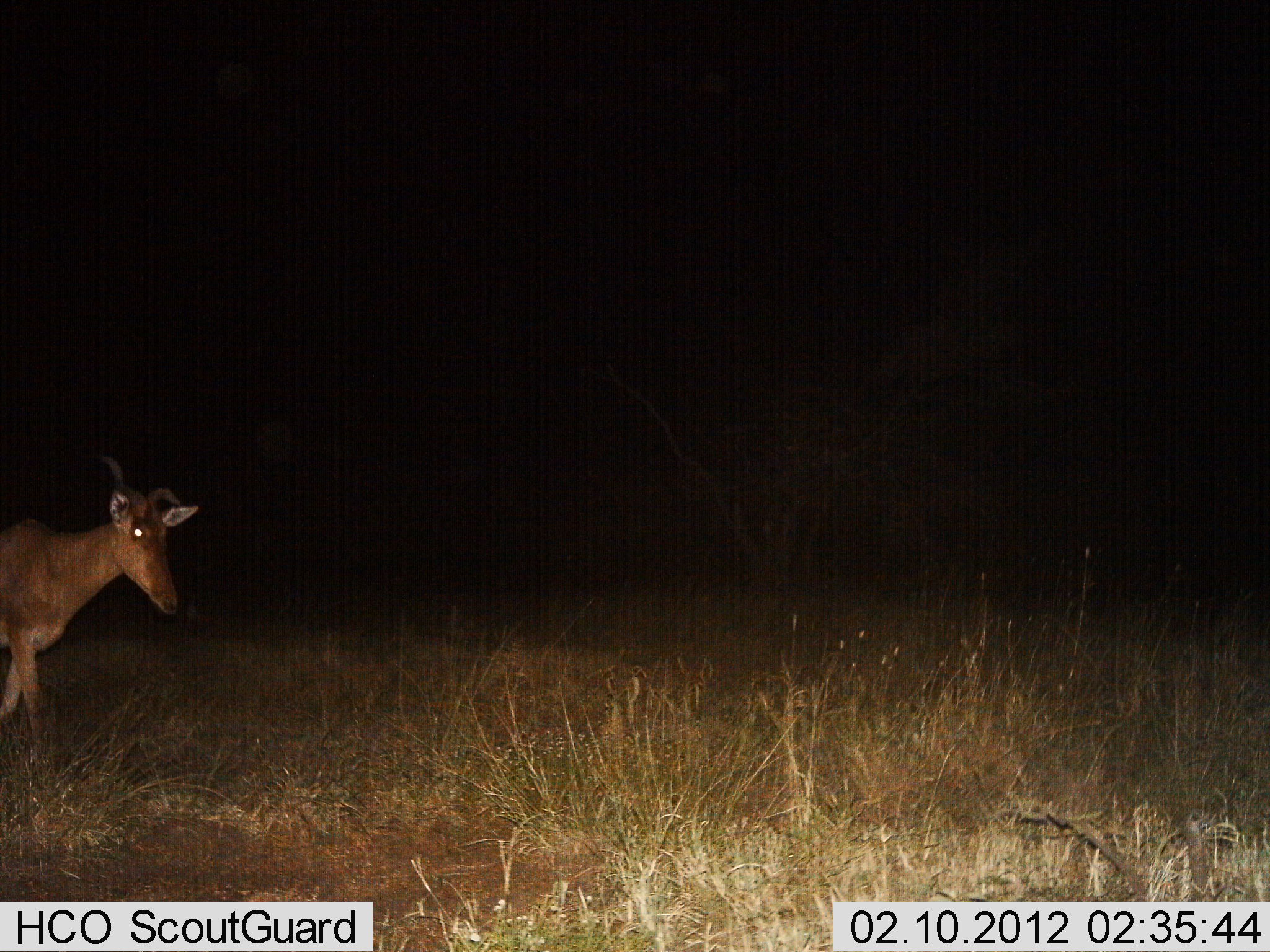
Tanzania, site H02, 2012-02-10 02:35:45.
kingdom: Animalia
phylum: Chordata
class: Mammalia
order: Artiodactyla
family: Bovidae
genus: Alcelaphus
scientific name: Alcelaphus buselaphus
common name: hartebeest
Hartebeest (Alcelaphus buselaphus), count 1. Behavior (volunteer vote fractions): standing 25%, resting 0%, moving 75%, interacting 0%. Young present (vote fraction): 0%. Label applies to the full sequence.